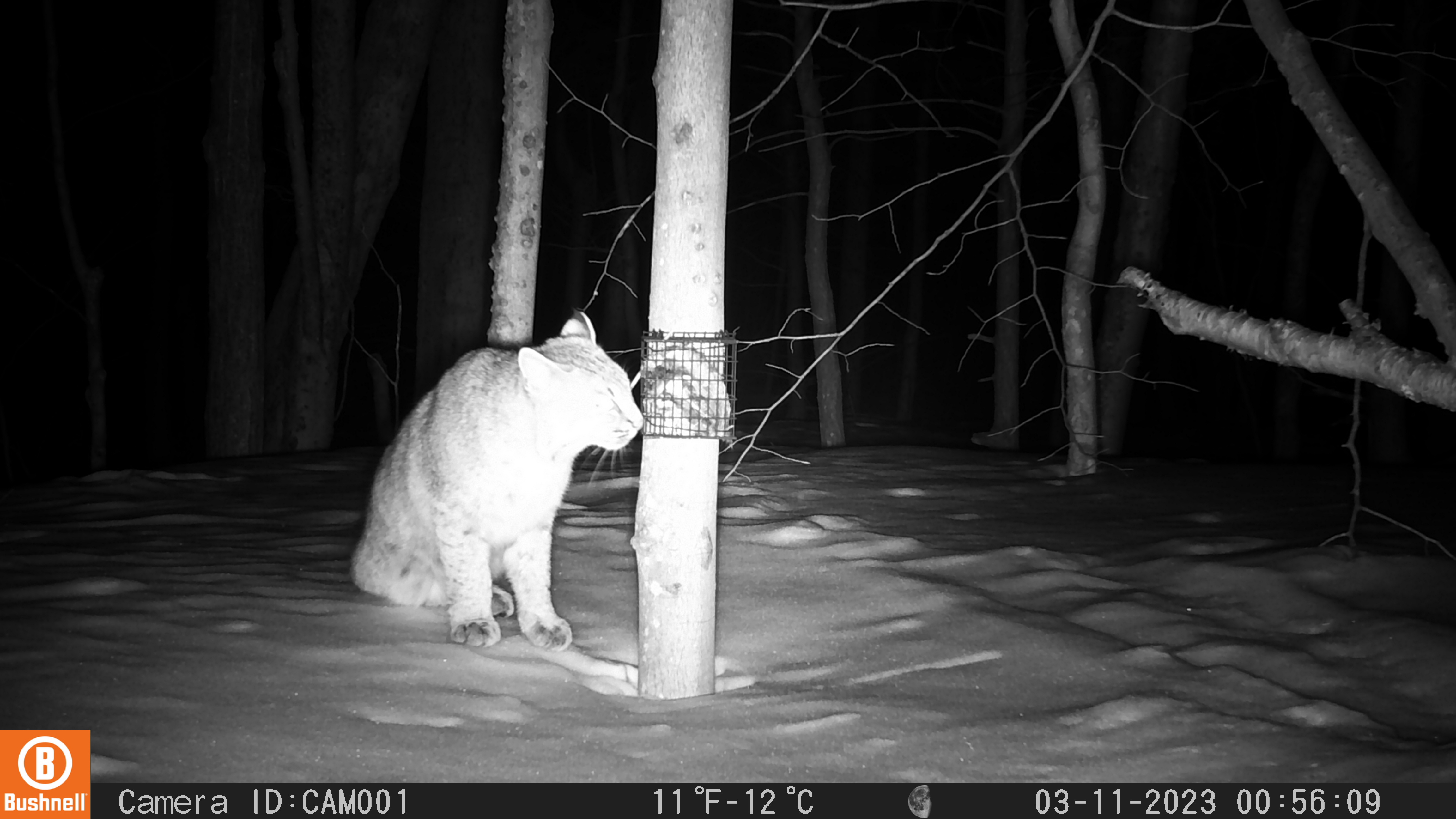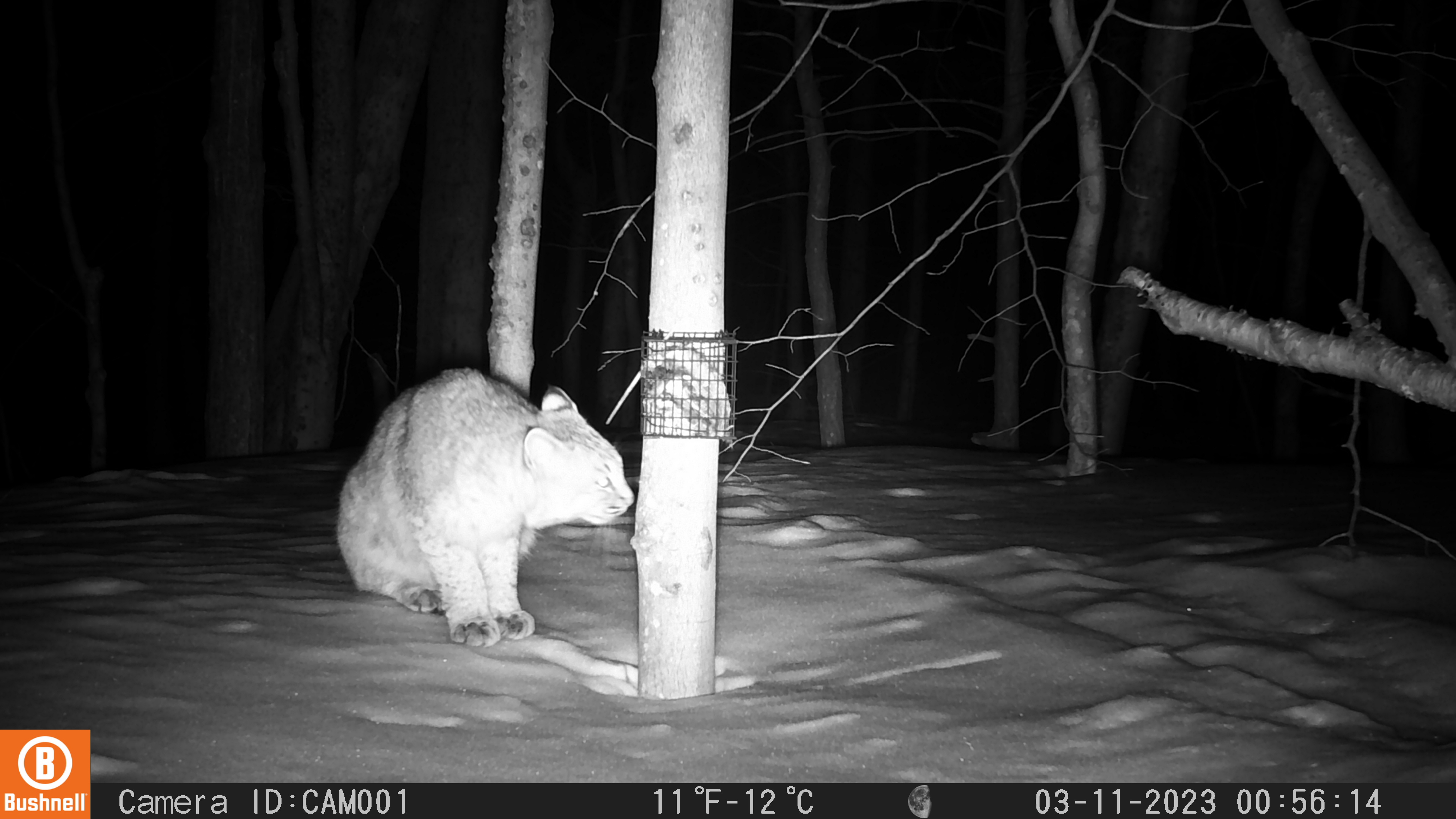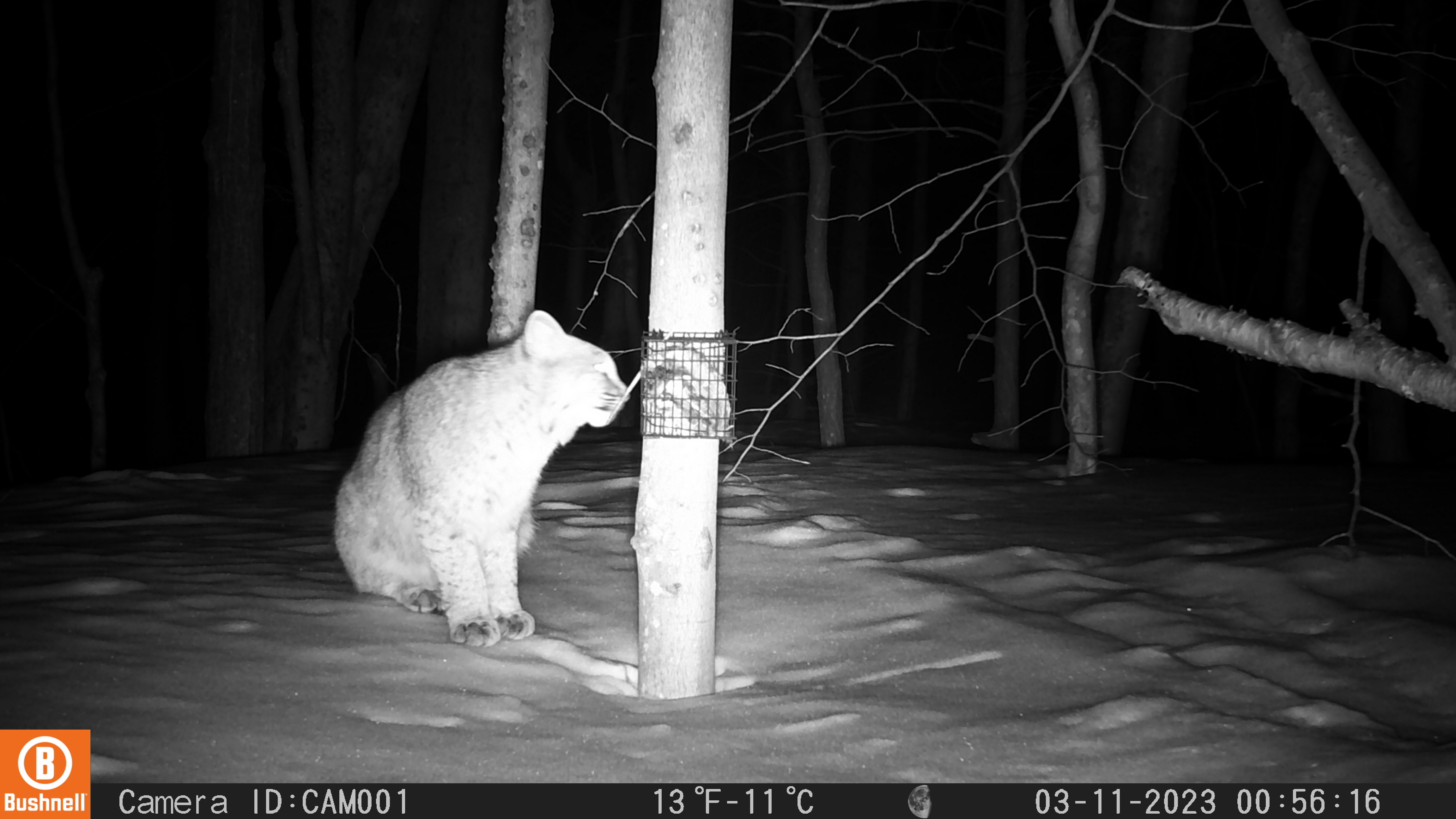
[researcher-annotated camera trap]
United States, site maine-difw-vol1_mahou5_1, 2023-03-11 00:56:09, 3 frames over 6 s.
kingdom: Animalia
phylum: Chordata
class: Mammalia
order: Carnivora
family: Felidae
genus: Lynx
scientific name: Lynx rufus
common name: bobcat